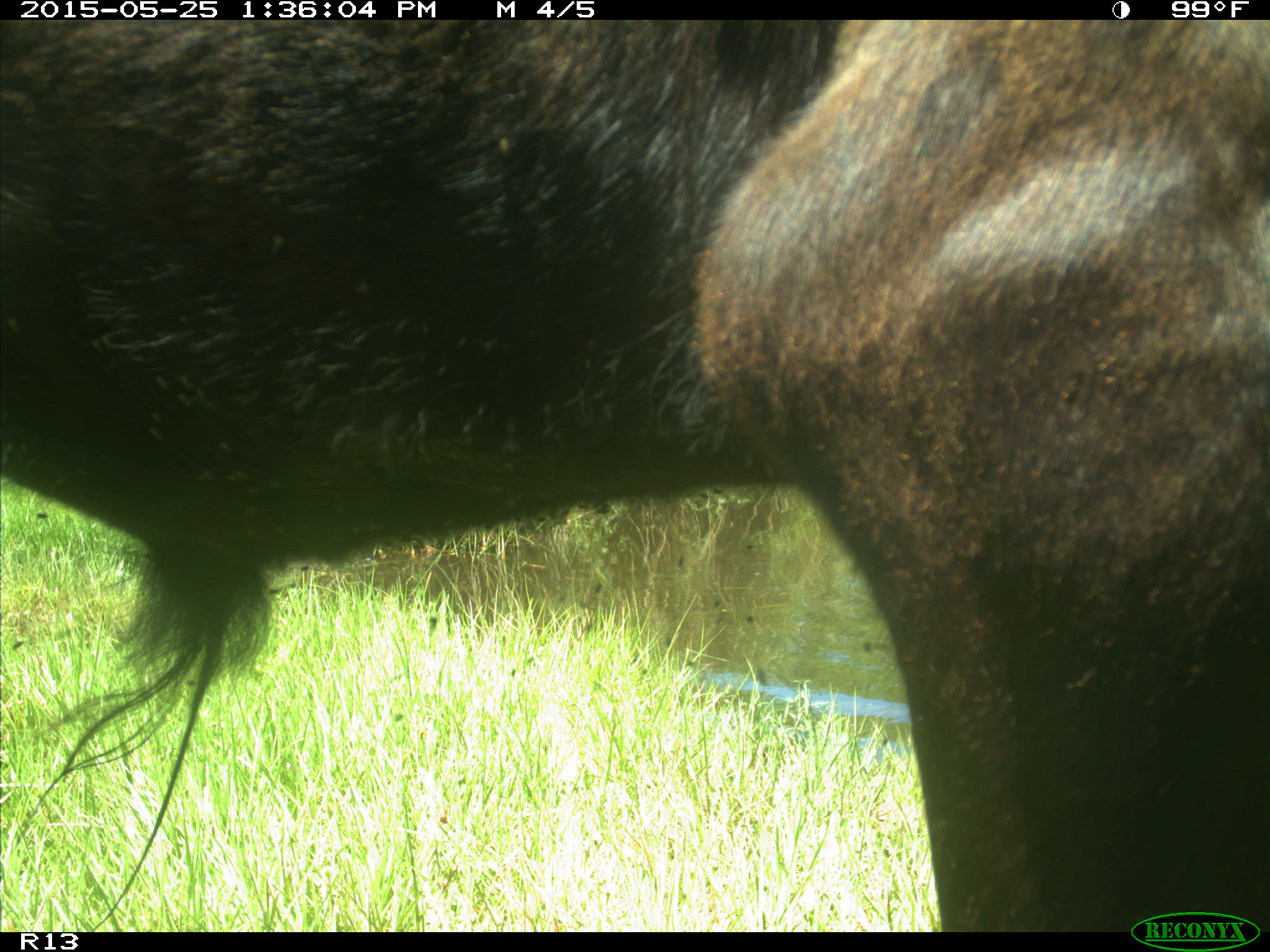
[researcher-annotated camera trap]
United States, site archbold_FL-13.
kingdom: Animalia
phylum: Chordata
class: Mammalia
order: Artiodactyla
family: Bovidae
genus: Bos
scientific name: Bos taurus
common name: domestic cow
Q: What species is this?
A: Bos taurus (domestic cow).